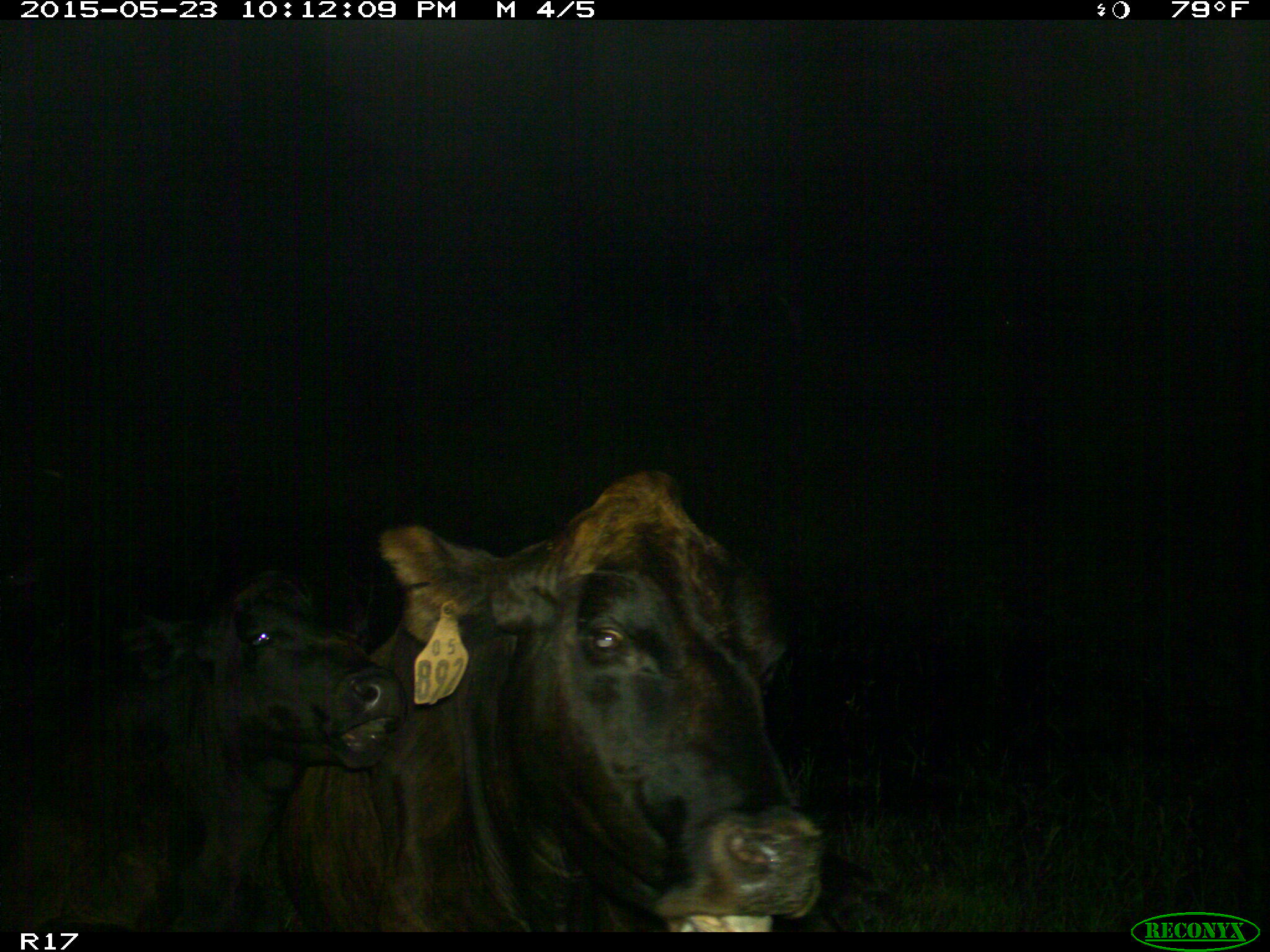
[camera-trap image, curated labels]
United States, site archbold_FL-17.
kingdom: Animalia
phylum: Chordata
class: Mammalia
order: Artiodactyla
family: Bovidae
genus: Bos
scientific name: Bos taurus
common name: domestic cow